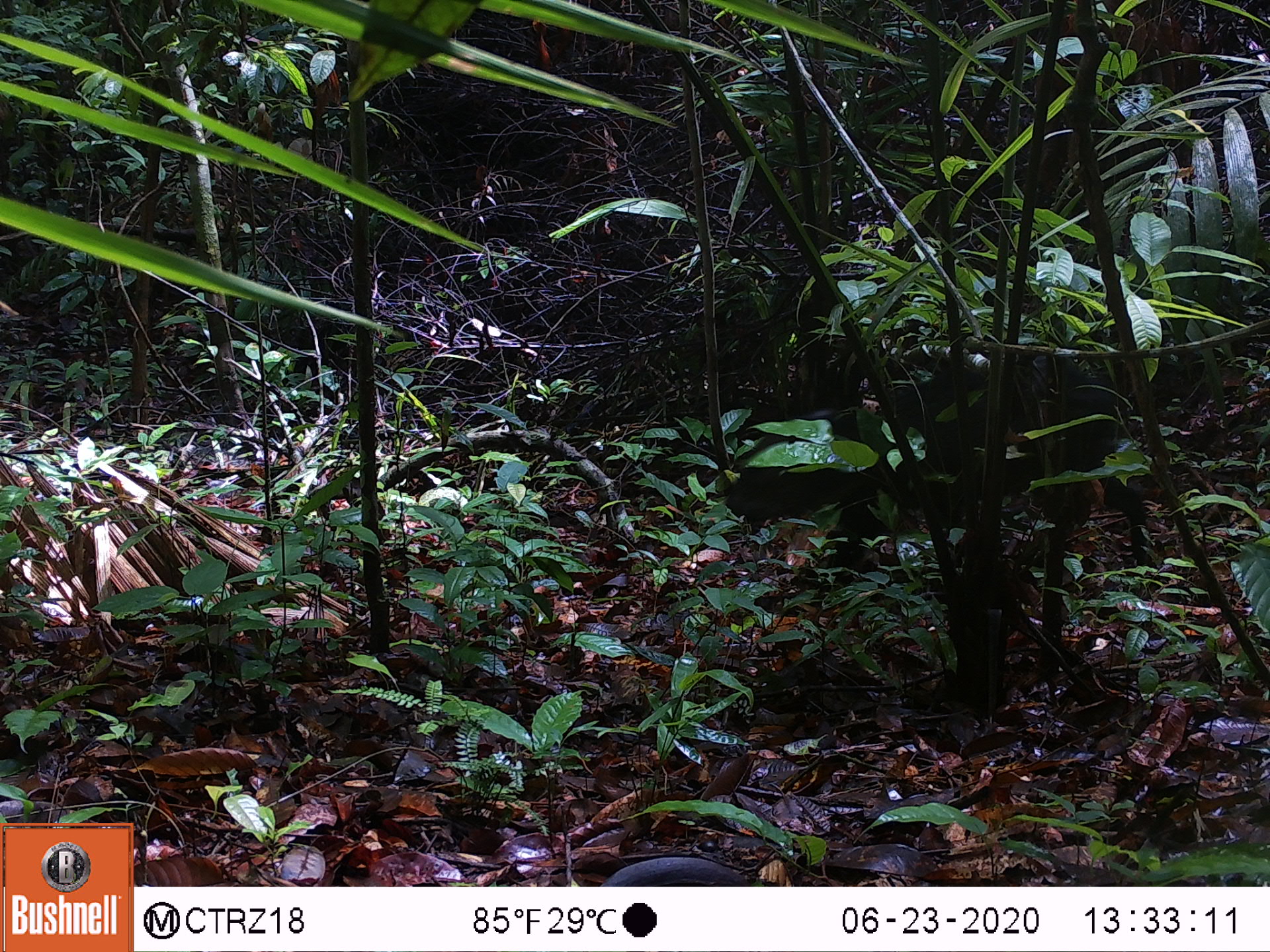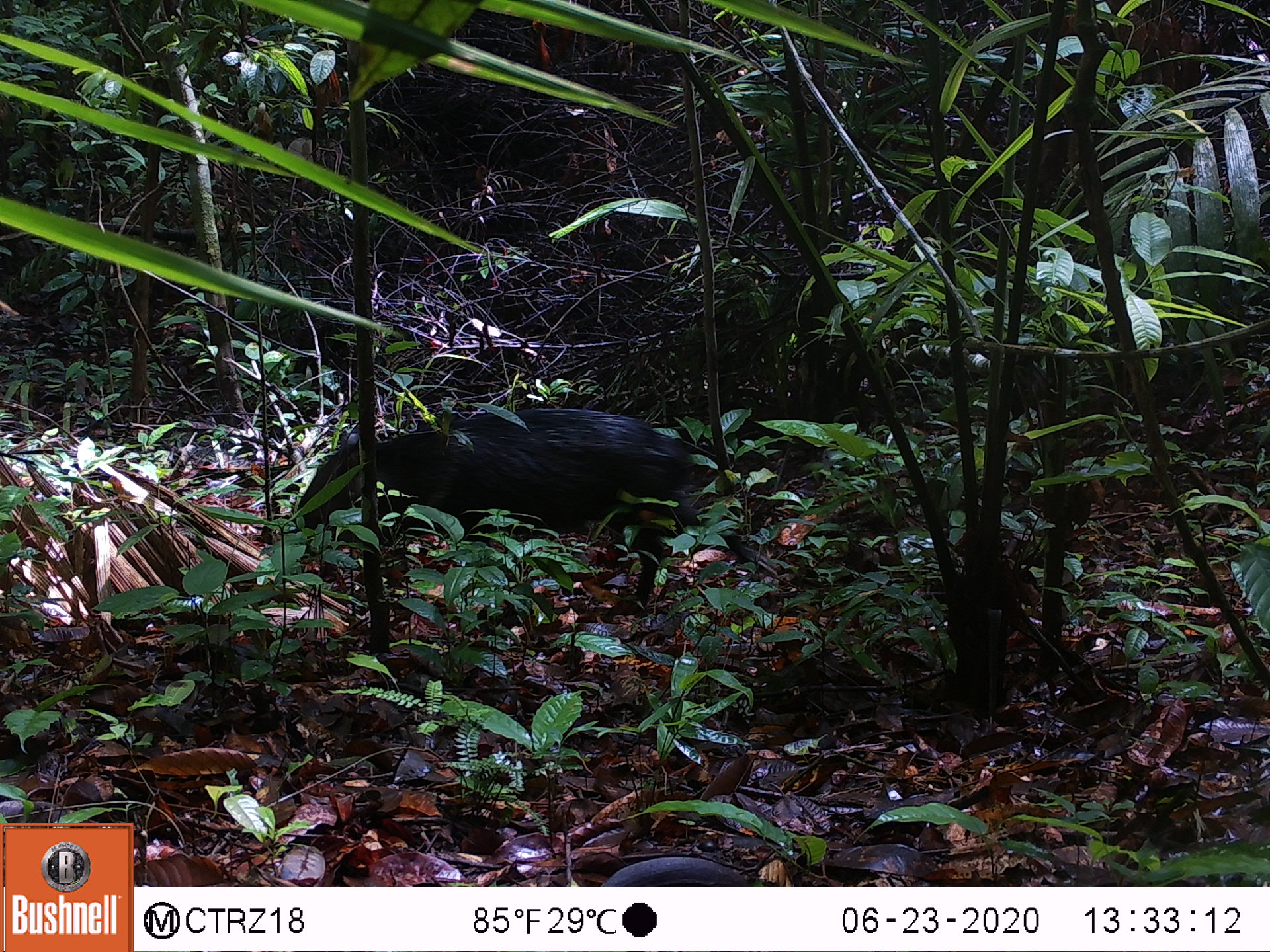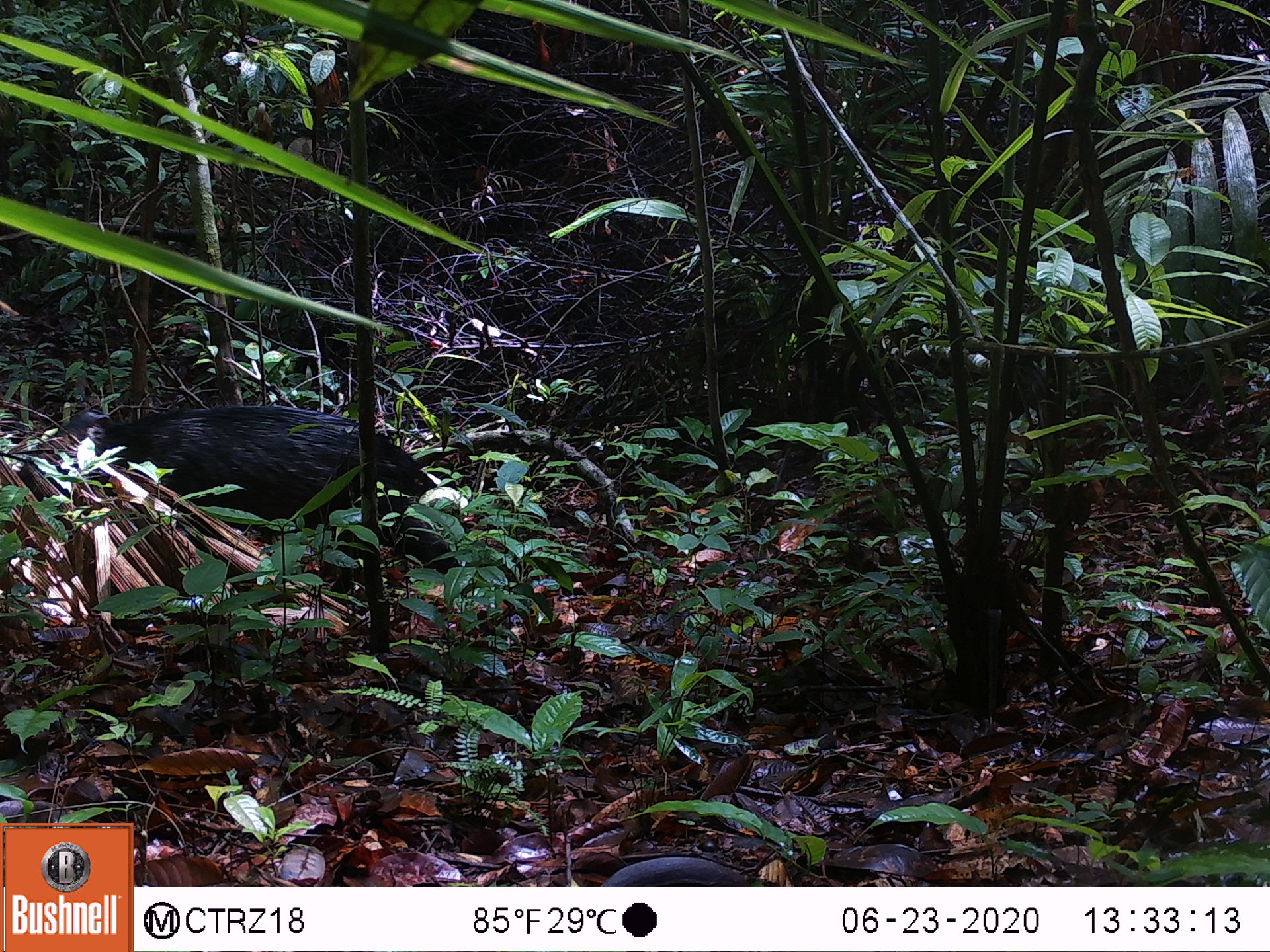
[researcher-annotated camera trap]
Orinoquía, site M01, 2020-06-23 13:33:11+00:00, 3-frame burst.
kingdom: Animalia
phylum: Chordata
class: Mammalia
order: Artiodactyla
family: Tayassuidae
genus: Pecari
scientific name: Pecari tajacu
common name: collared peccary